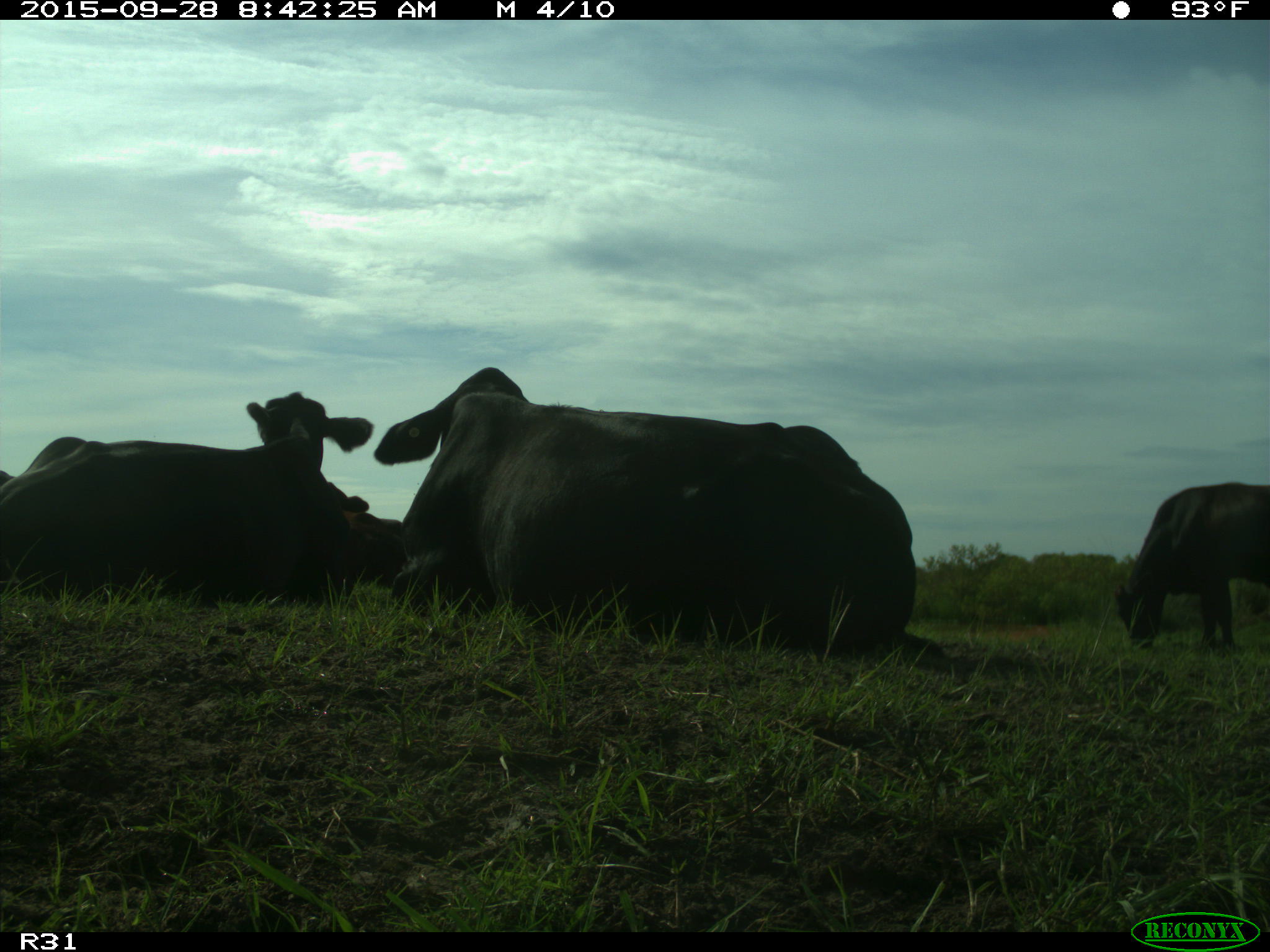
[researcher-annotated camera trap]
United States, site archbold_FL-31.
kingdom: Animalia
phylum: Chordata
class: Mammalia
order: Artiodactyla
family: Bovidae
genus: Bos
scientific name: Bos taurus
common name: domestic cow